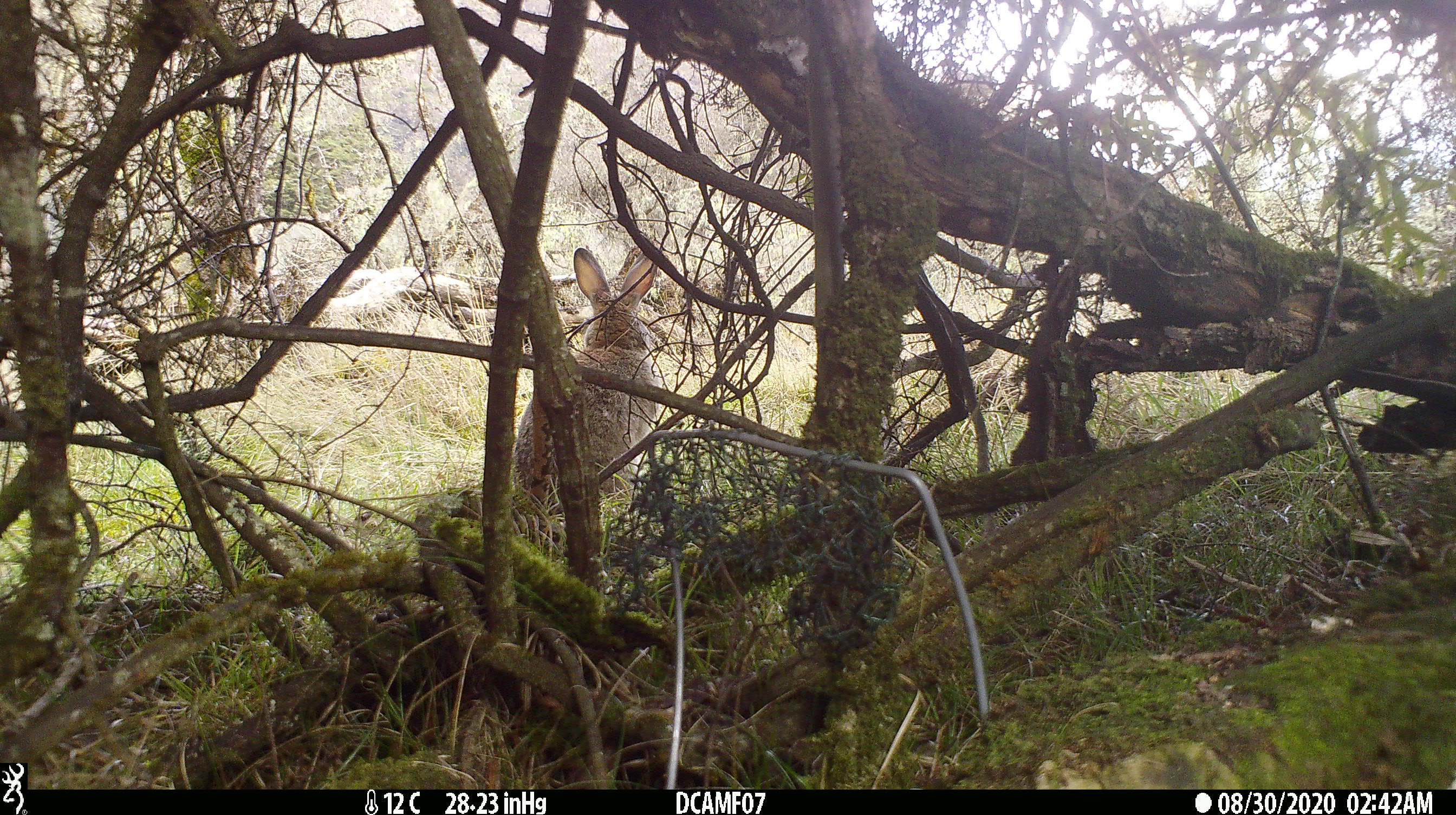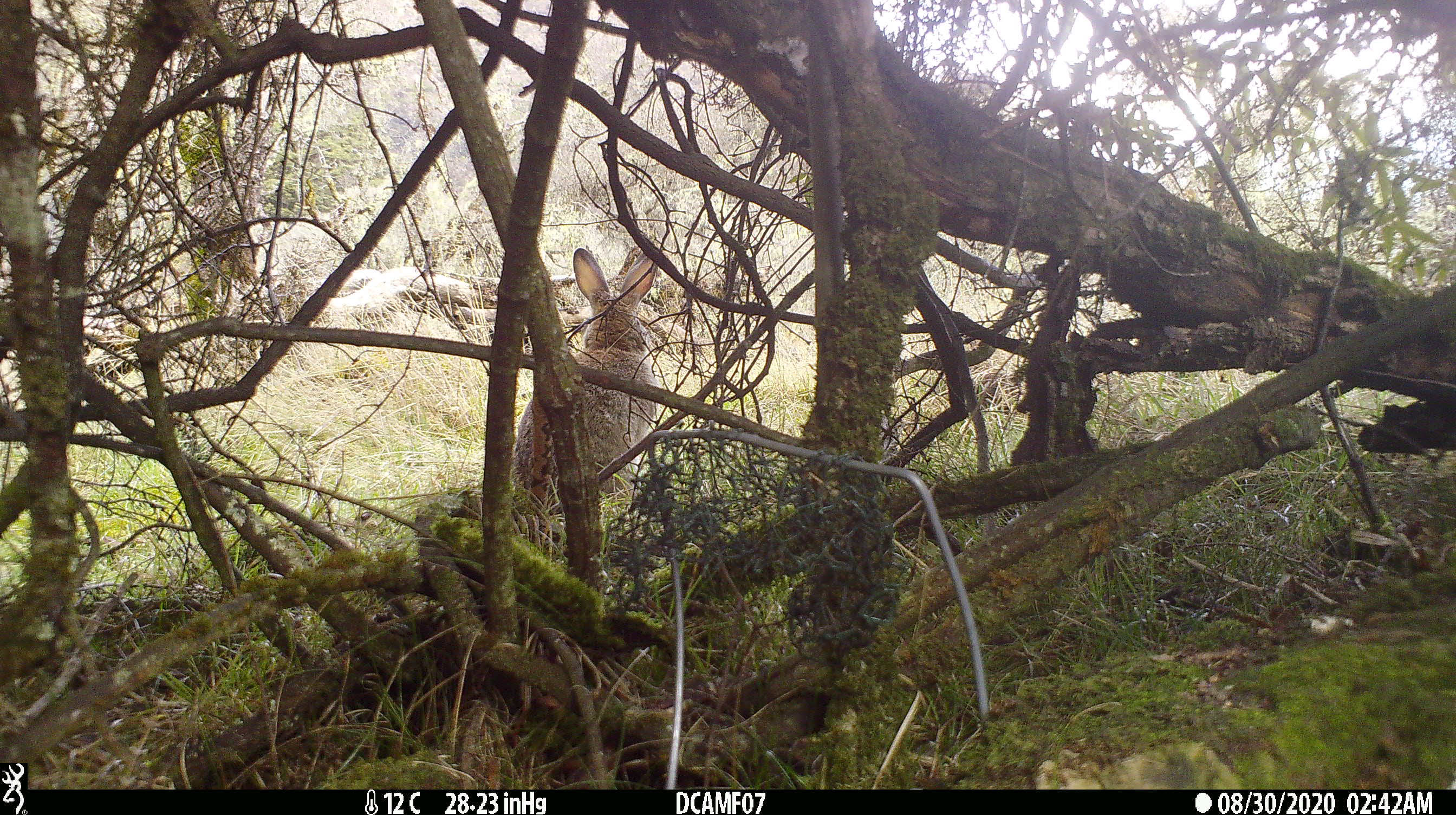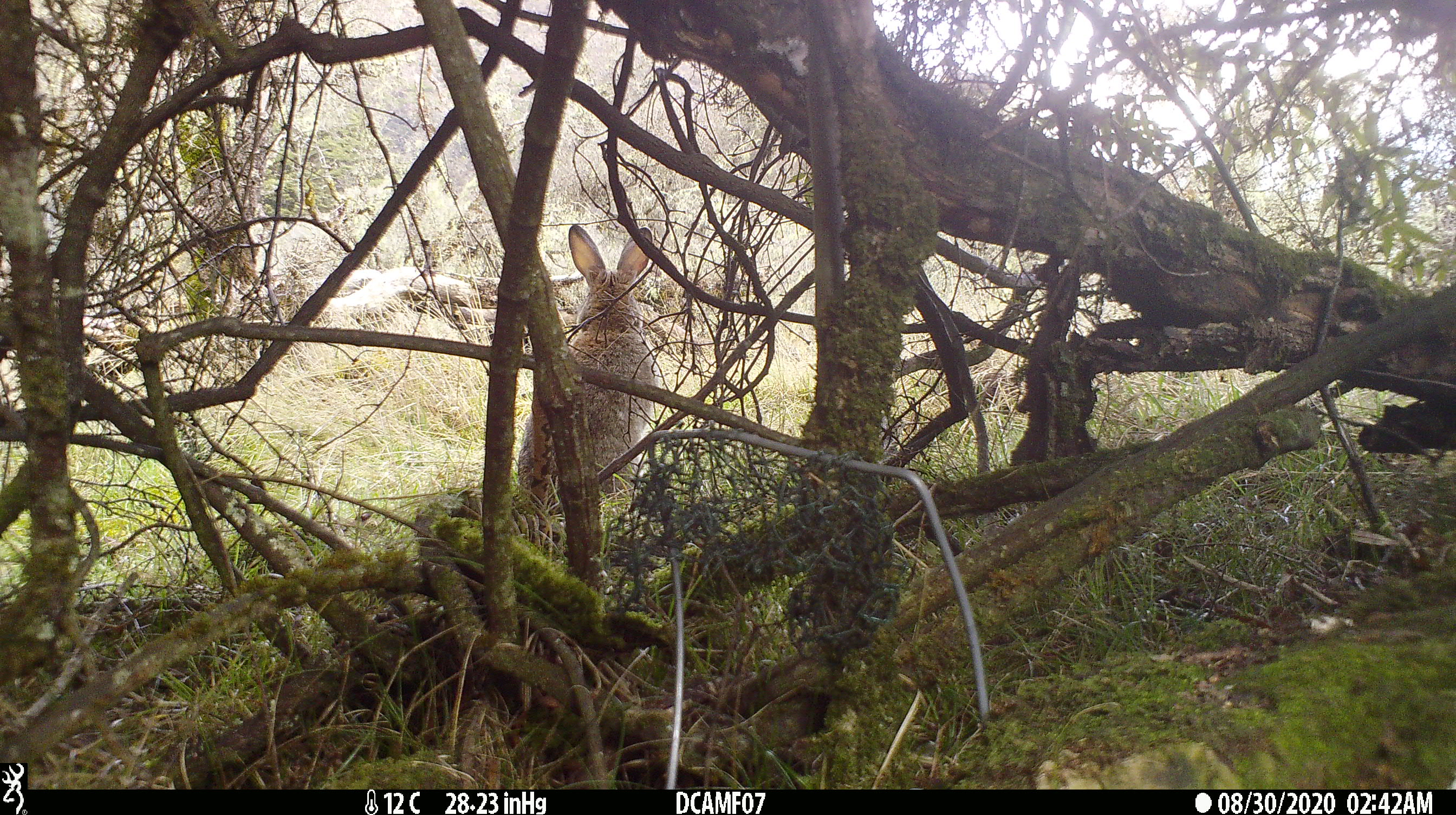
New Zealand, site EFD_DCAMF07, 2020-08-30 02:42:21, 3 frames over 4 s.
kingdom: Animalia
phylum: Chordata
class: Mammalia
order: Lagomorpha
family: Leporidae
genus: Oryctolagus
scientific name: Oryctolagus cuniculus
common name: european rabbit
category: rabbit